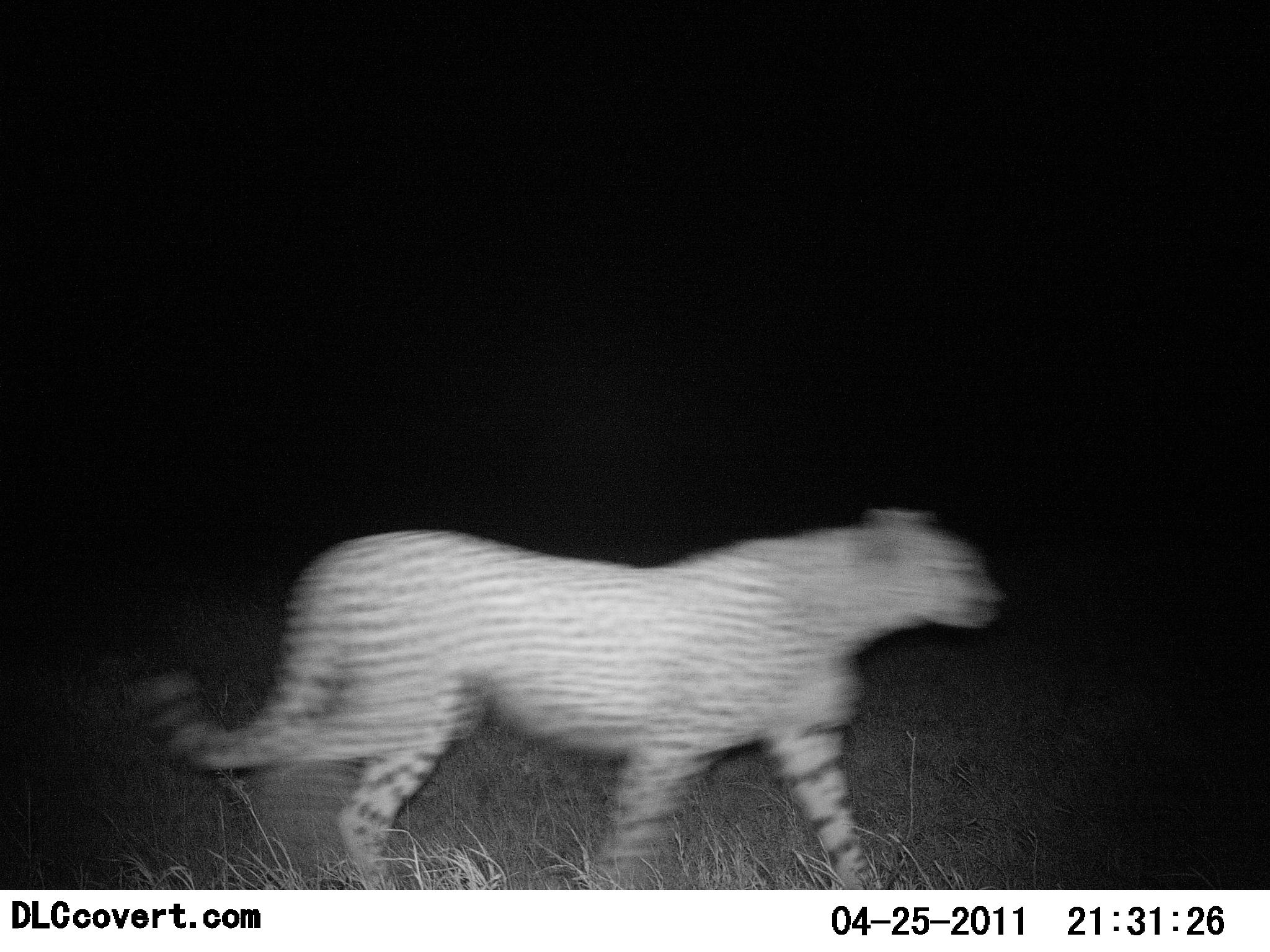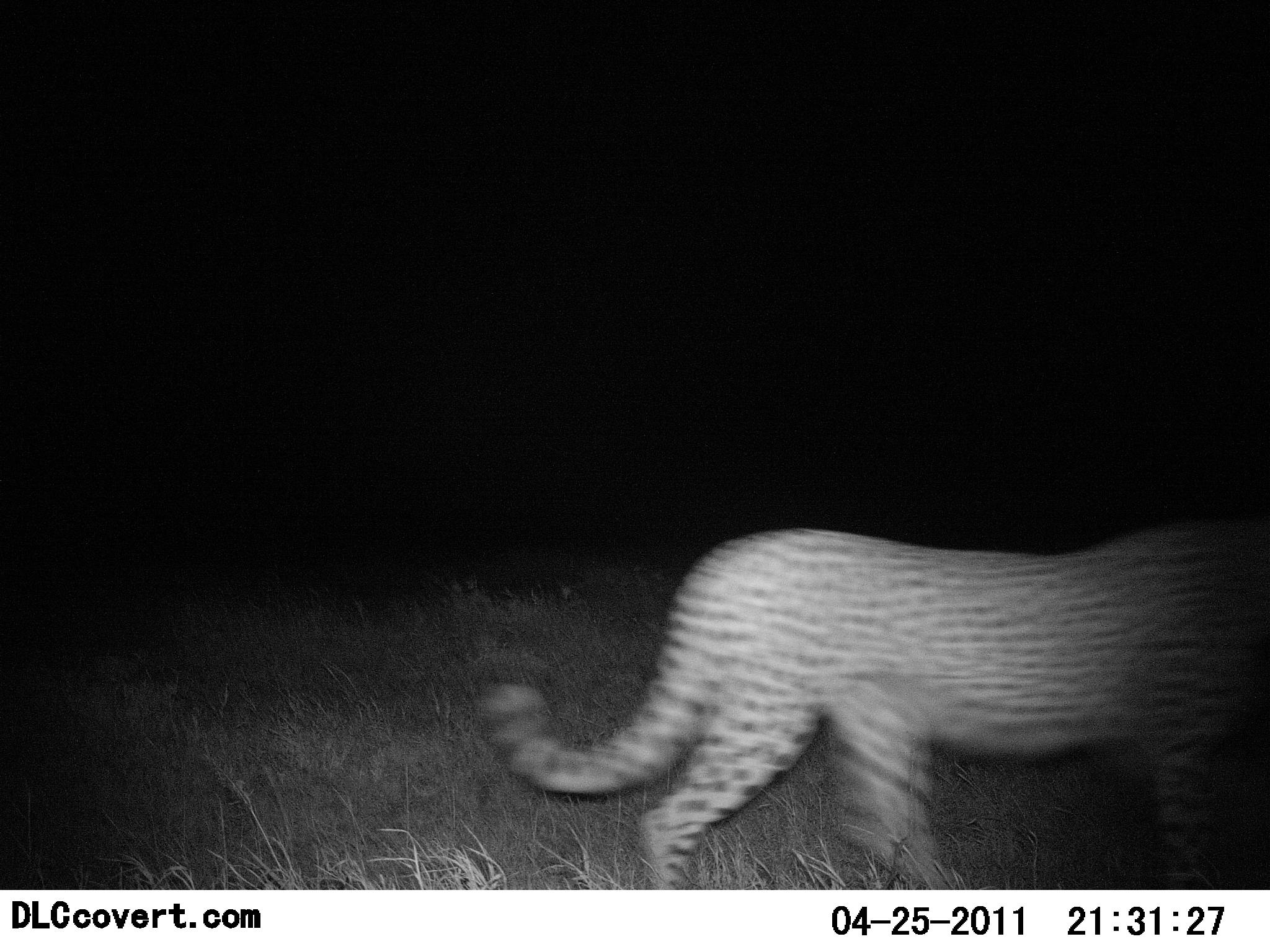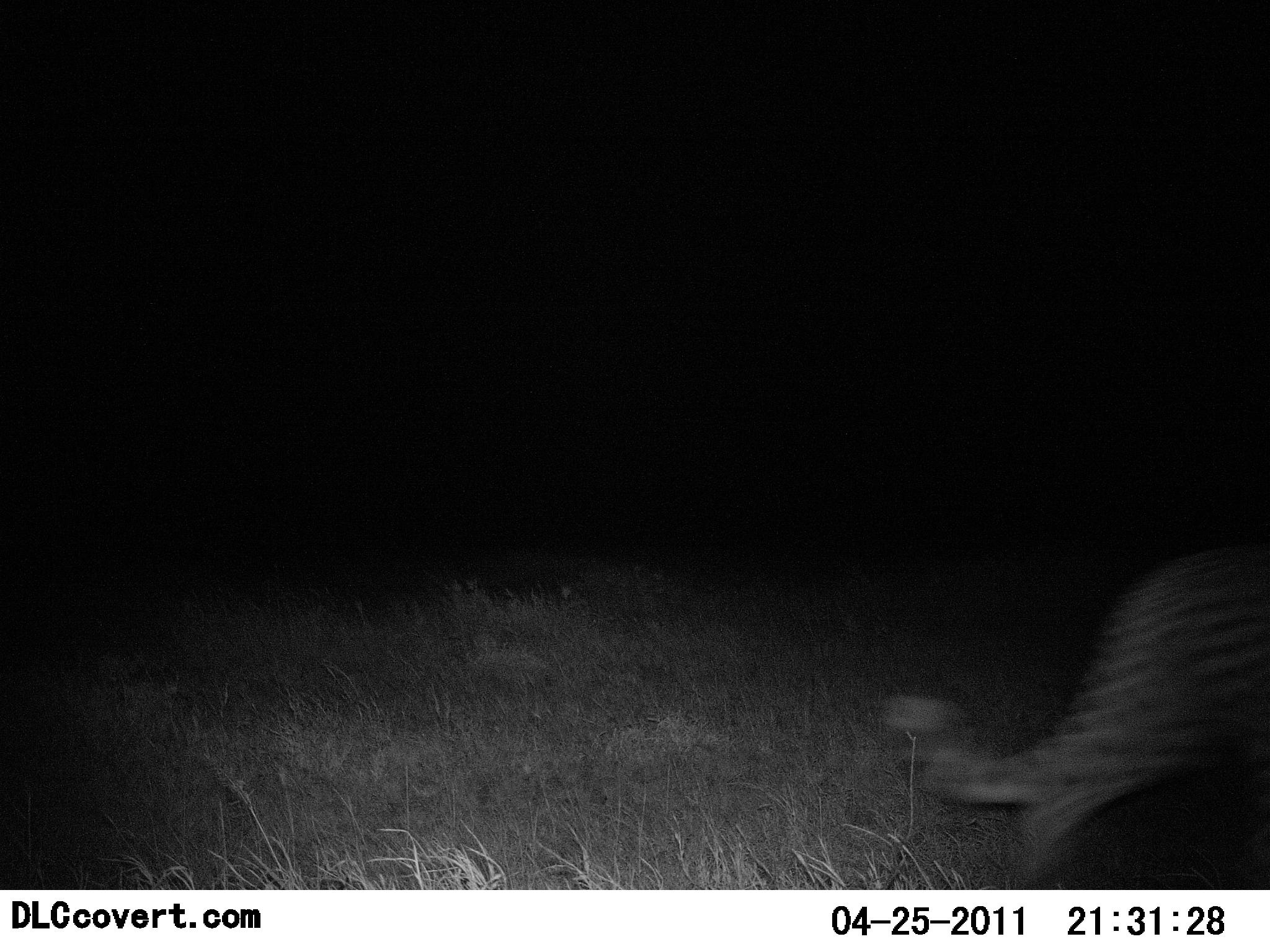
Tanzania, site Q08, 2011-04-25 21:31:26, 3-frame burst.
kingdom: Animalia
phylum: Chordata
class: Mammalia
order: Carnivora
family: Felidae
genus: Acinonyx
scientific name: Acinonyx jubatus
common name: cheetah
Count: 1.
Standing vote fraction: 8%.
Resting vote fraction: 0%.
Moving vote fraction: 92%.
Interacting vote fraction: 0%.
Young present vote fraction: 0%.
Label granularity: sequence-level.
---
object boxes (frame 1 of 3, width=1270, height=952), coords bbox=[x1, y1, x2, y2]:
animal: bbox=[139, 503, 1005, 889]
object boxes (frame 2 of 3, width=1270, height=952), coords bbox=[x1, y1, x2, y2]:
animal: bbox=[487, 513, 1270, 890]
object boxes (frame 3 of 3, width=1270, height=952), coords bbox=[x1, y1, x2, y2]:
animal: bbox=[876, 536, 1270, 889]